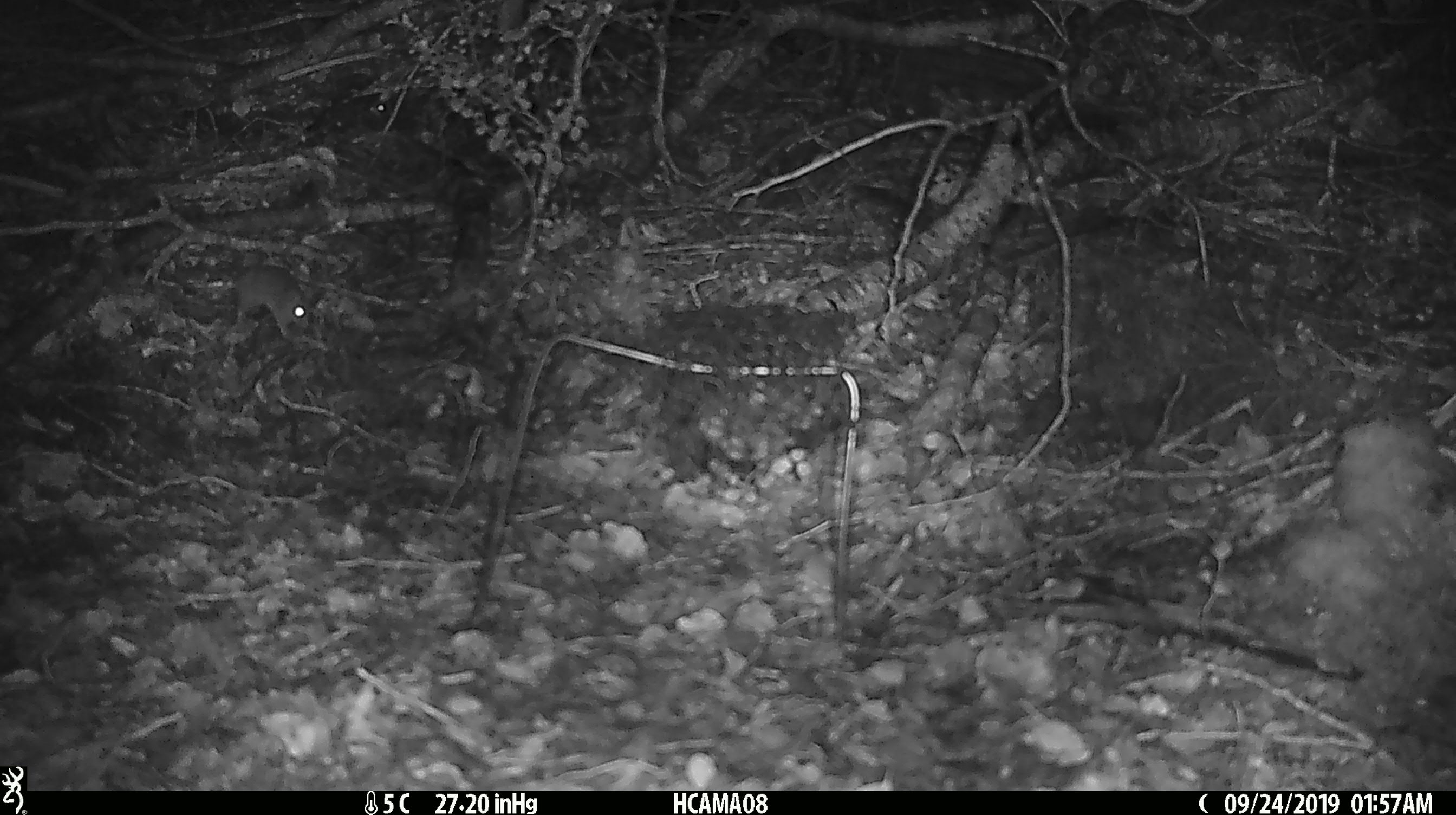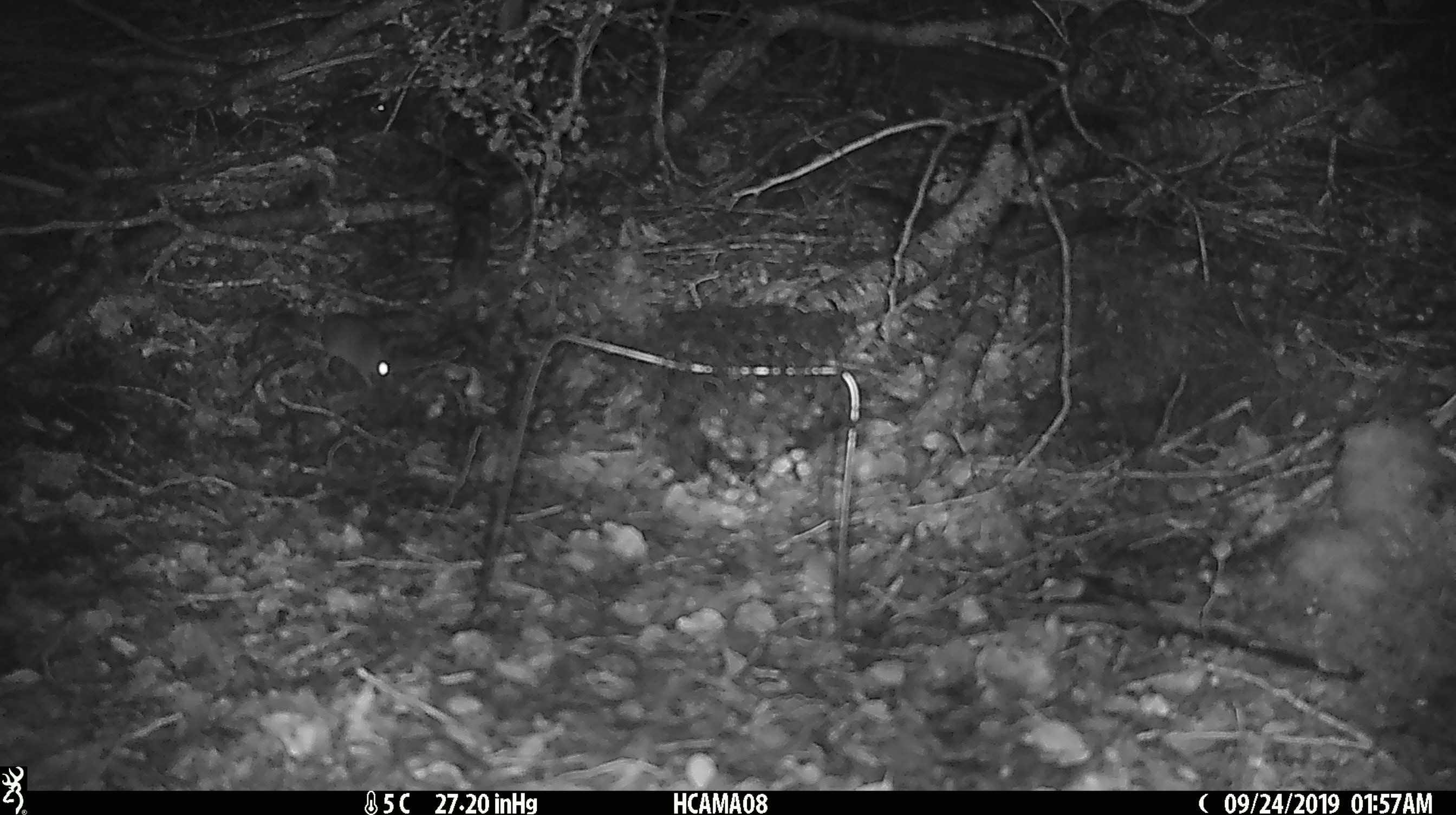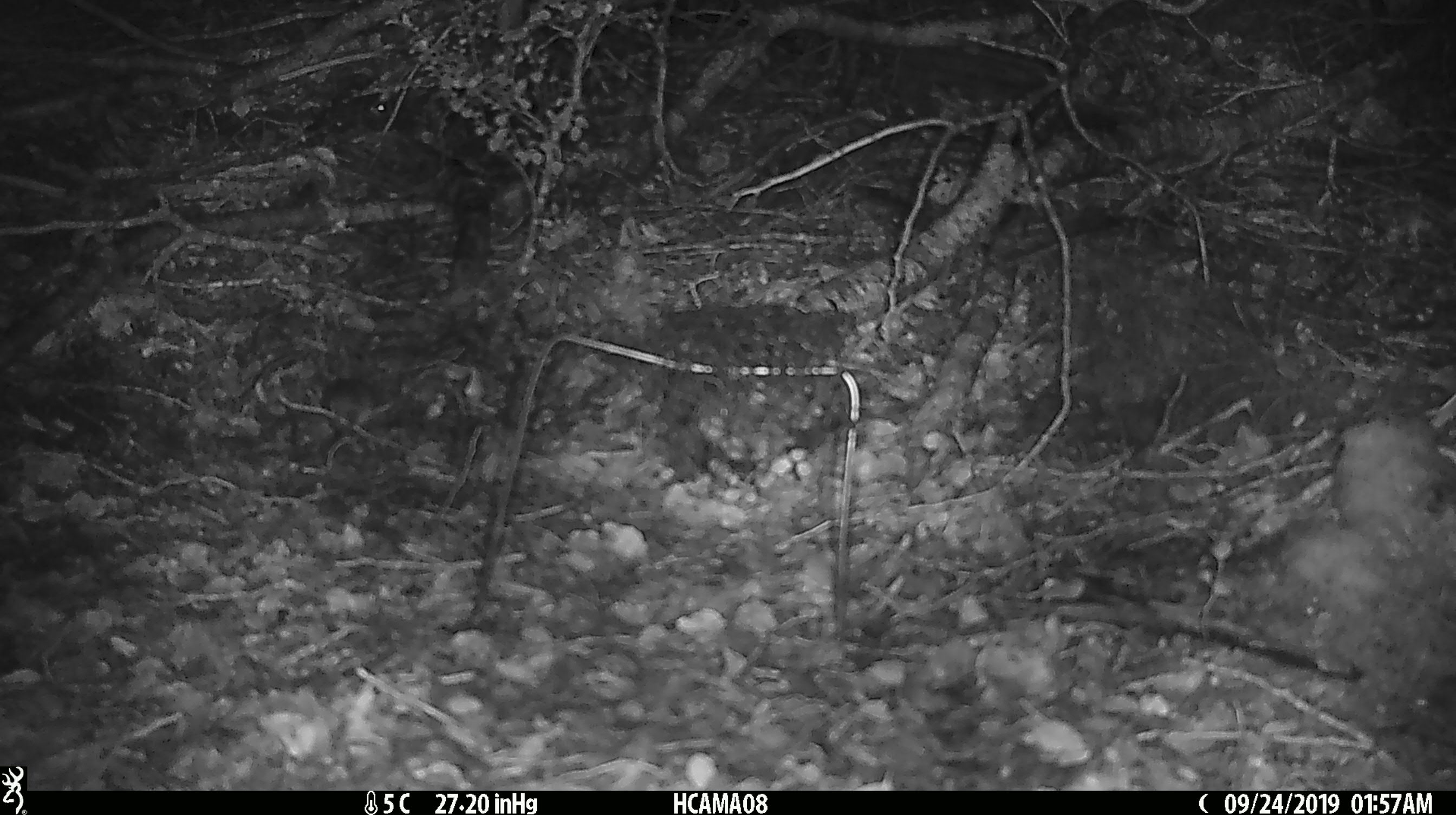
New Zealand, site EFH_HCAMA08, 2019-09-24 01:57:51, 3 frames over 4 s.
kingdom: Animalia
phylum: Chordata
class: Mammalia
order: Rodentia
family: Muridae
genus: Mus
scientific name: Mus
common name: mouse